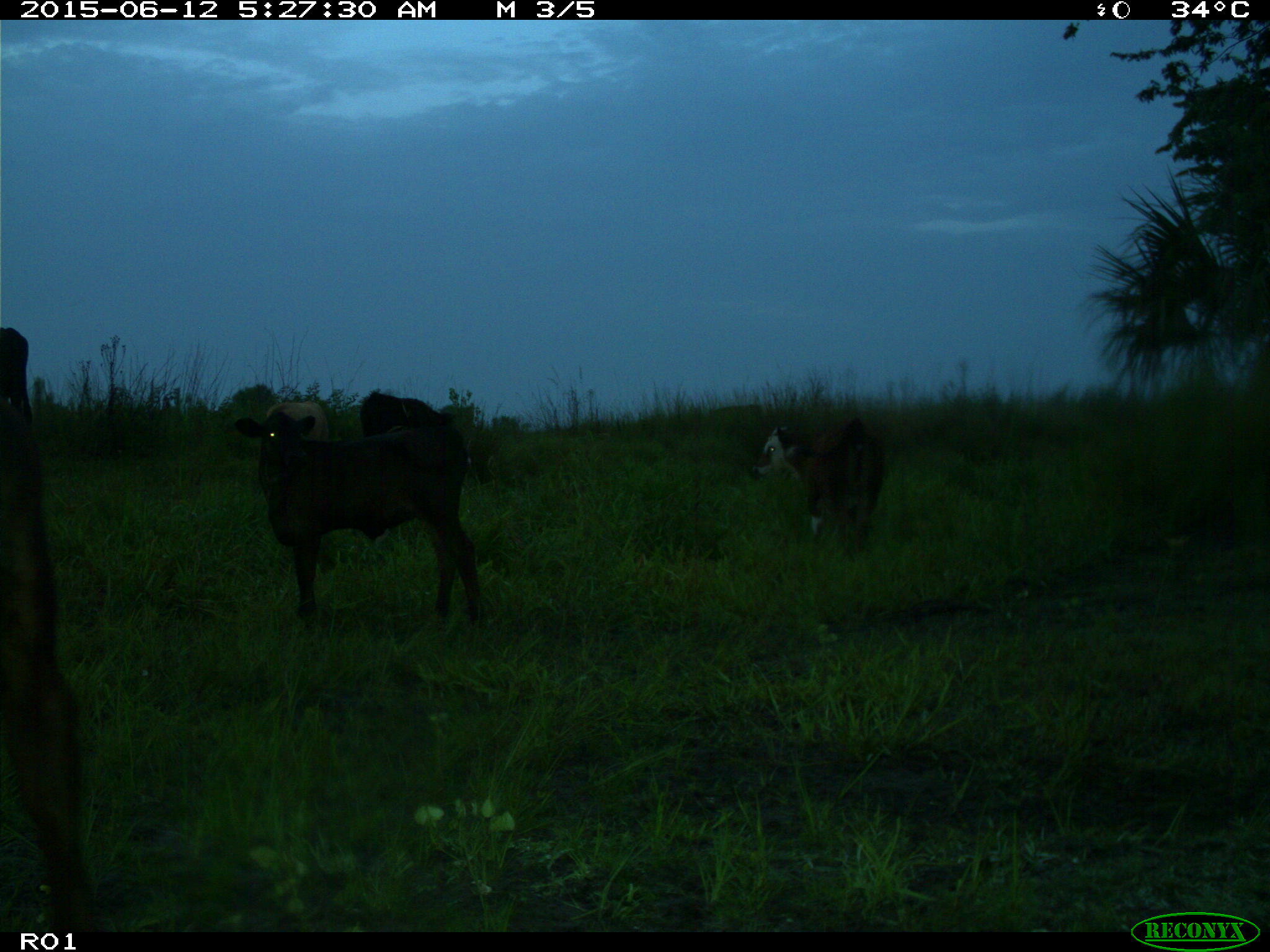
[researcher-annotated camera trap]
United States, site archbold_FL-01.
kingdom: Animalia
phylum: Chordata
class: Mammalia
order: Artiodactyla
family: Bovidae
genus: Bos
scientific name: Bos taurus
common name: domestic cow